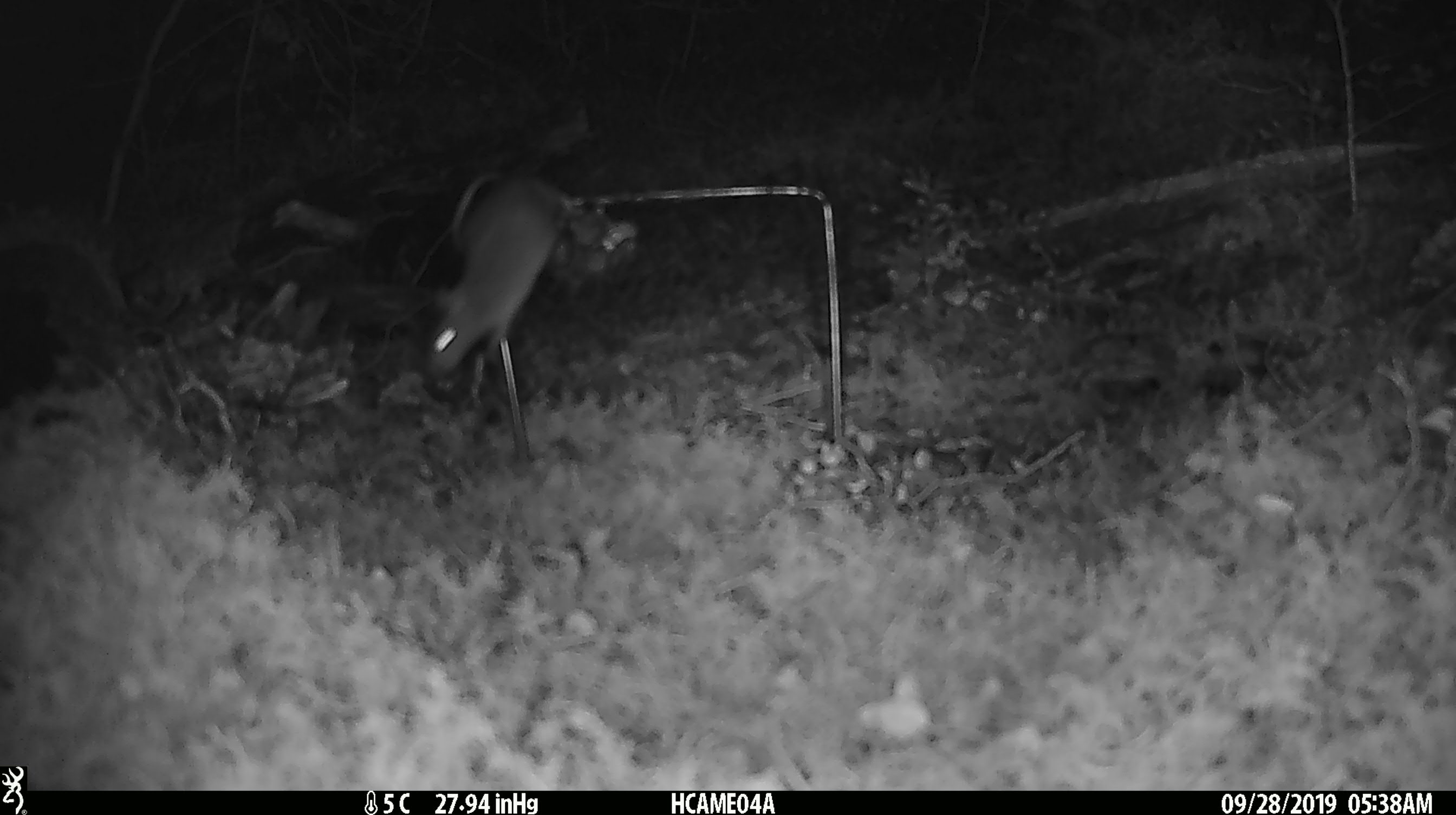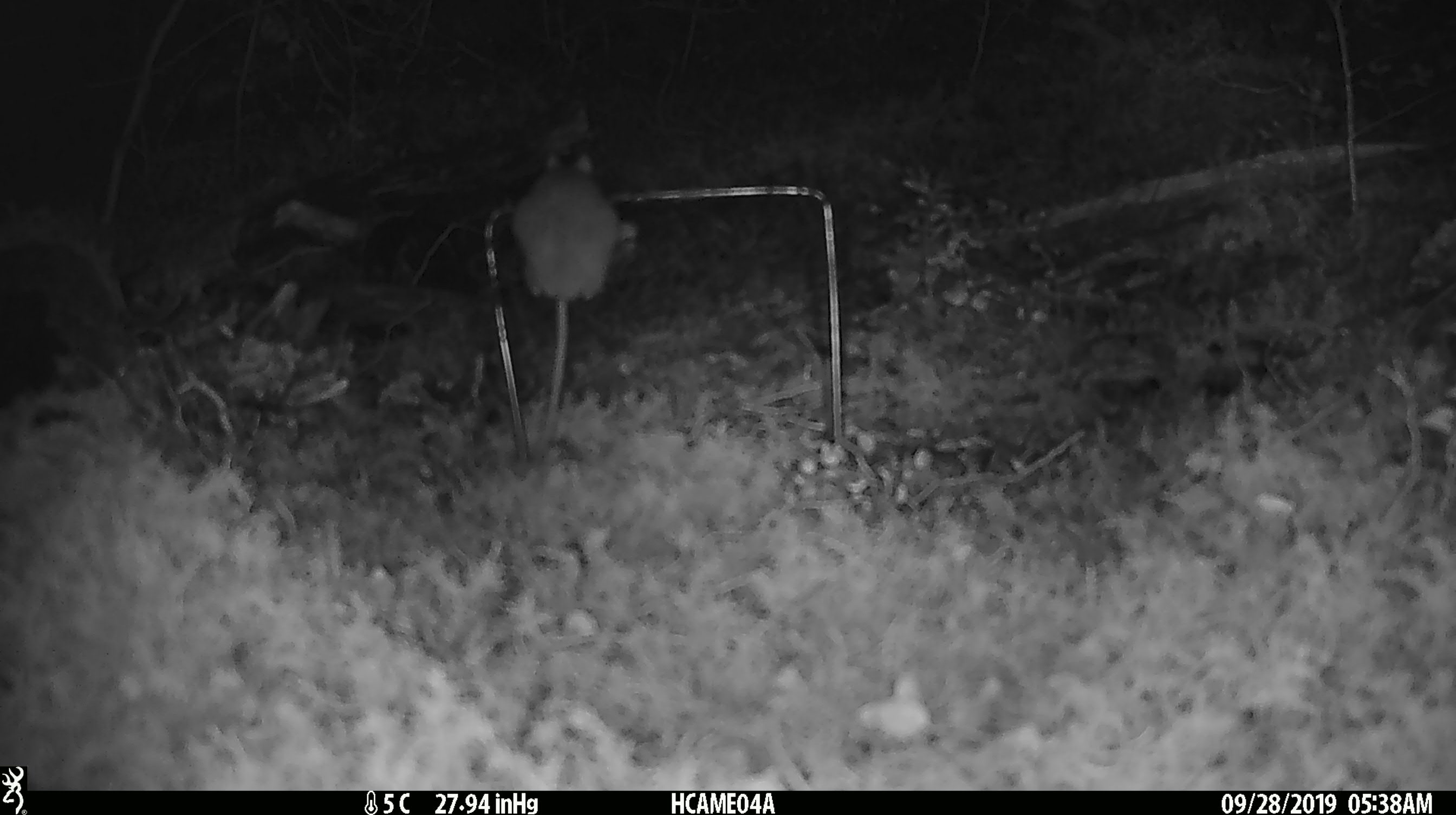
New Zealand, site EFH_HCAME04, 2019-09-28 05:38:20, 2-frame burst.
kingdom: Animalia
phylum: Chordata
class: Mammalia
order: Rodentia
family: Muridae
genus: Mus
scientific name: Mus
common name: mouse